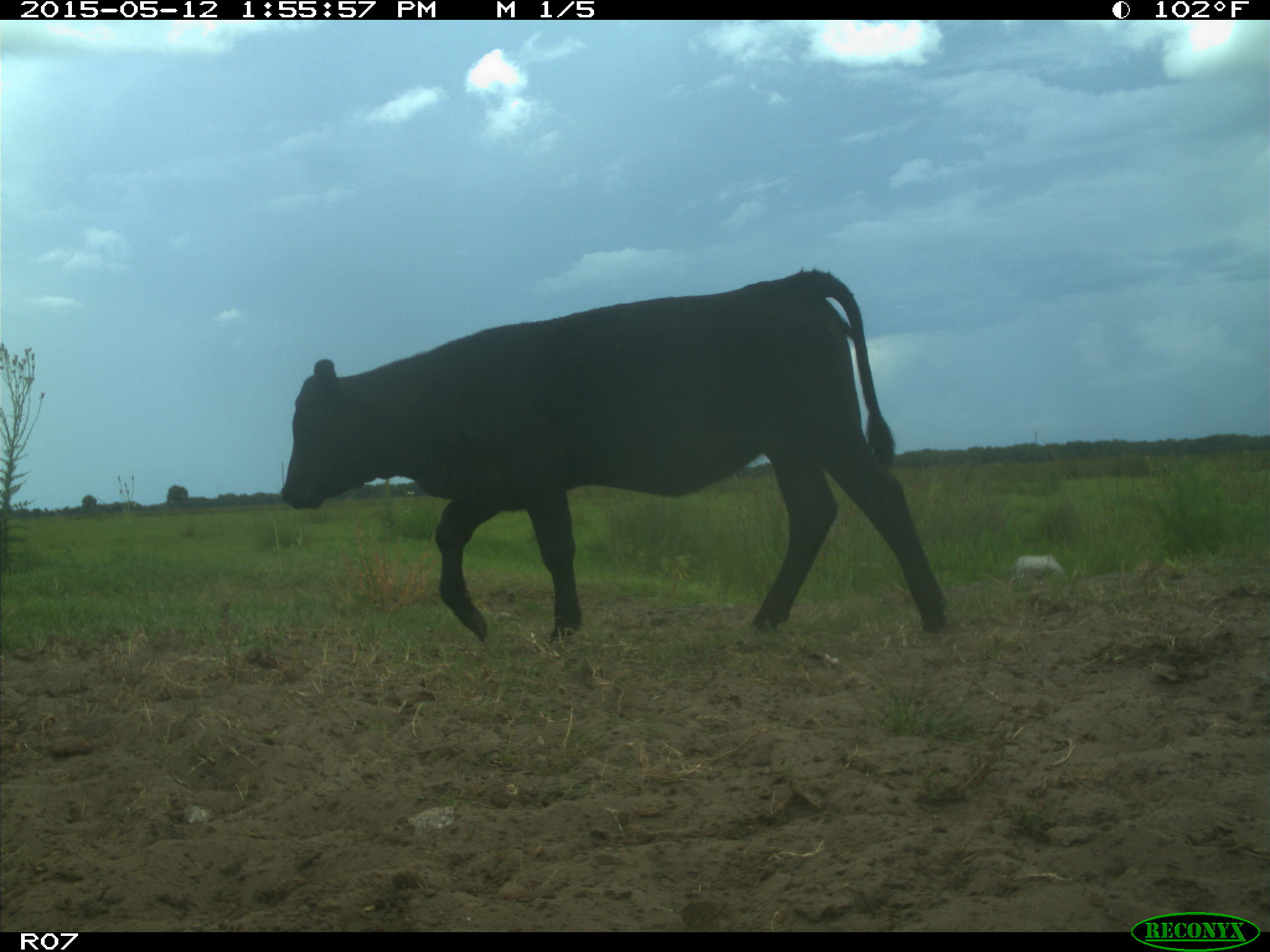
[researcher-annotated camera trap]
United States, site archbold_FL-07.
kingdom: Animalia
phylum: Chordata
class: Mammalia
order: Artiodactyla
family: Bovidae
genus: Bos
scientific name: Bos taurus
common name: domestic cow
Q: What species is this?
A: Bos taurus (domestic cow).